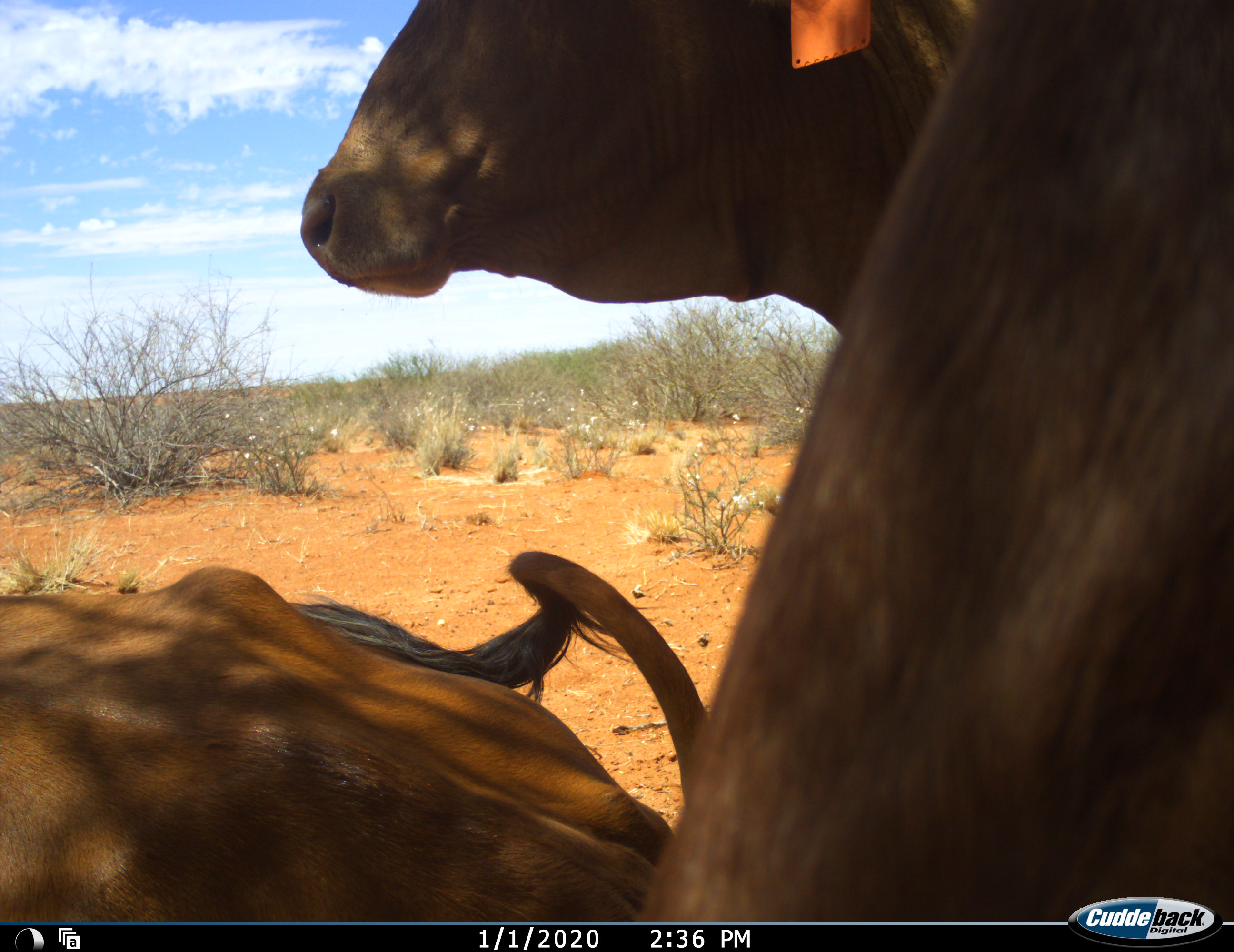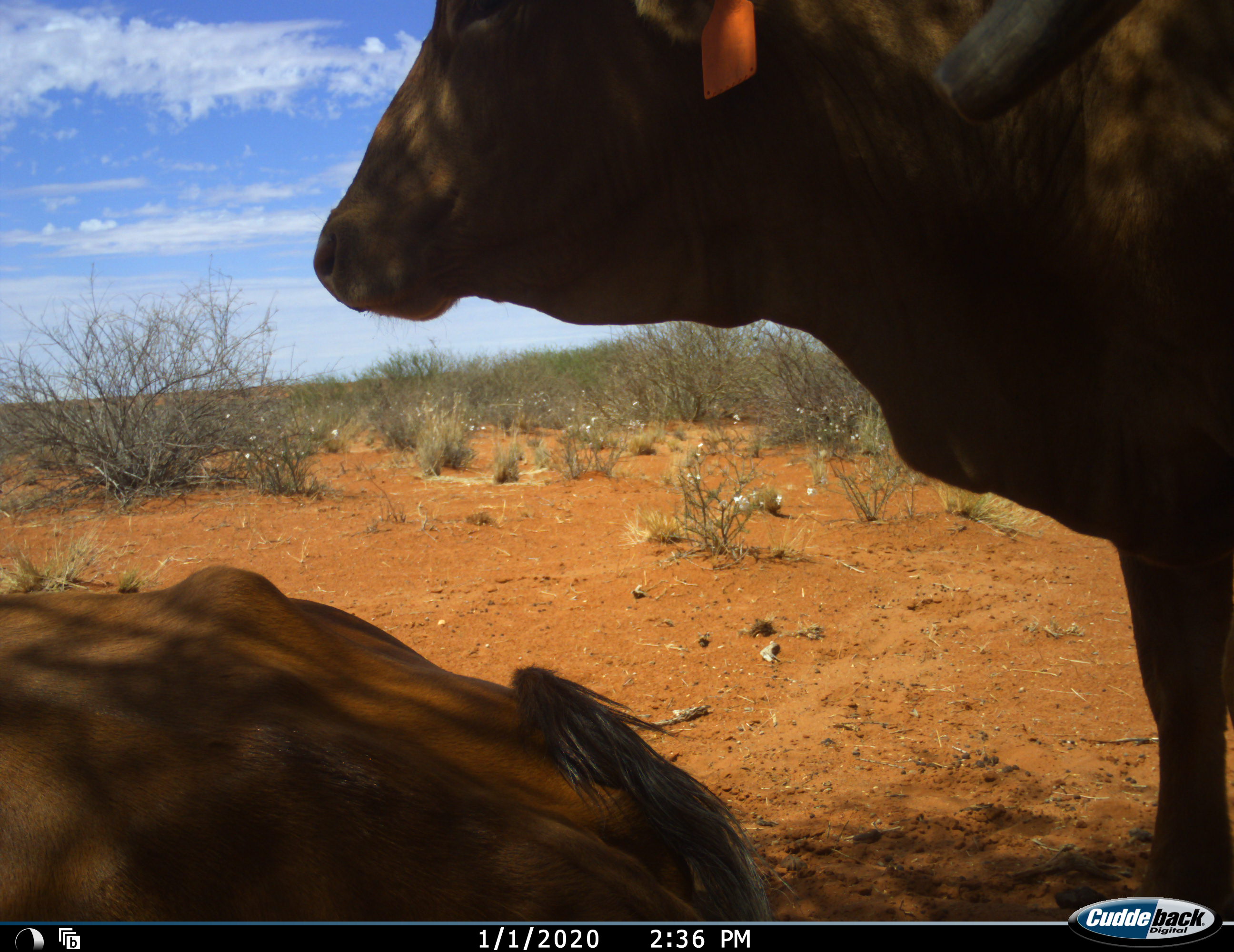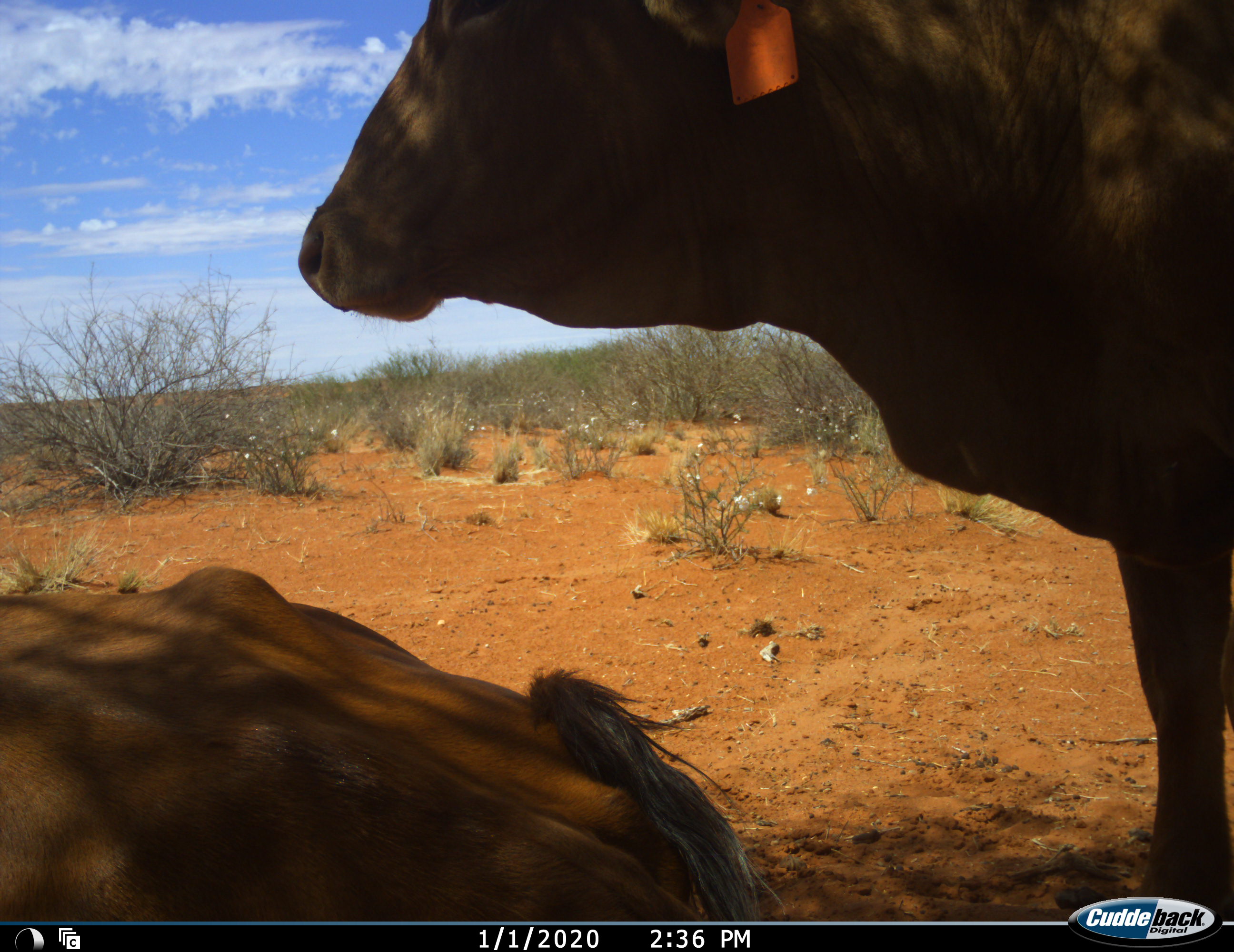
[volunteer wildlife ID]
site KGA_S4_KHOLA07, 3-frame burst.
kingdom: Animalia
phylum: Chordata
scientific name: Vertebrata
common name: domestic animal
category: domesticanimal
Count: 2.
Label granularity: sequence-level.